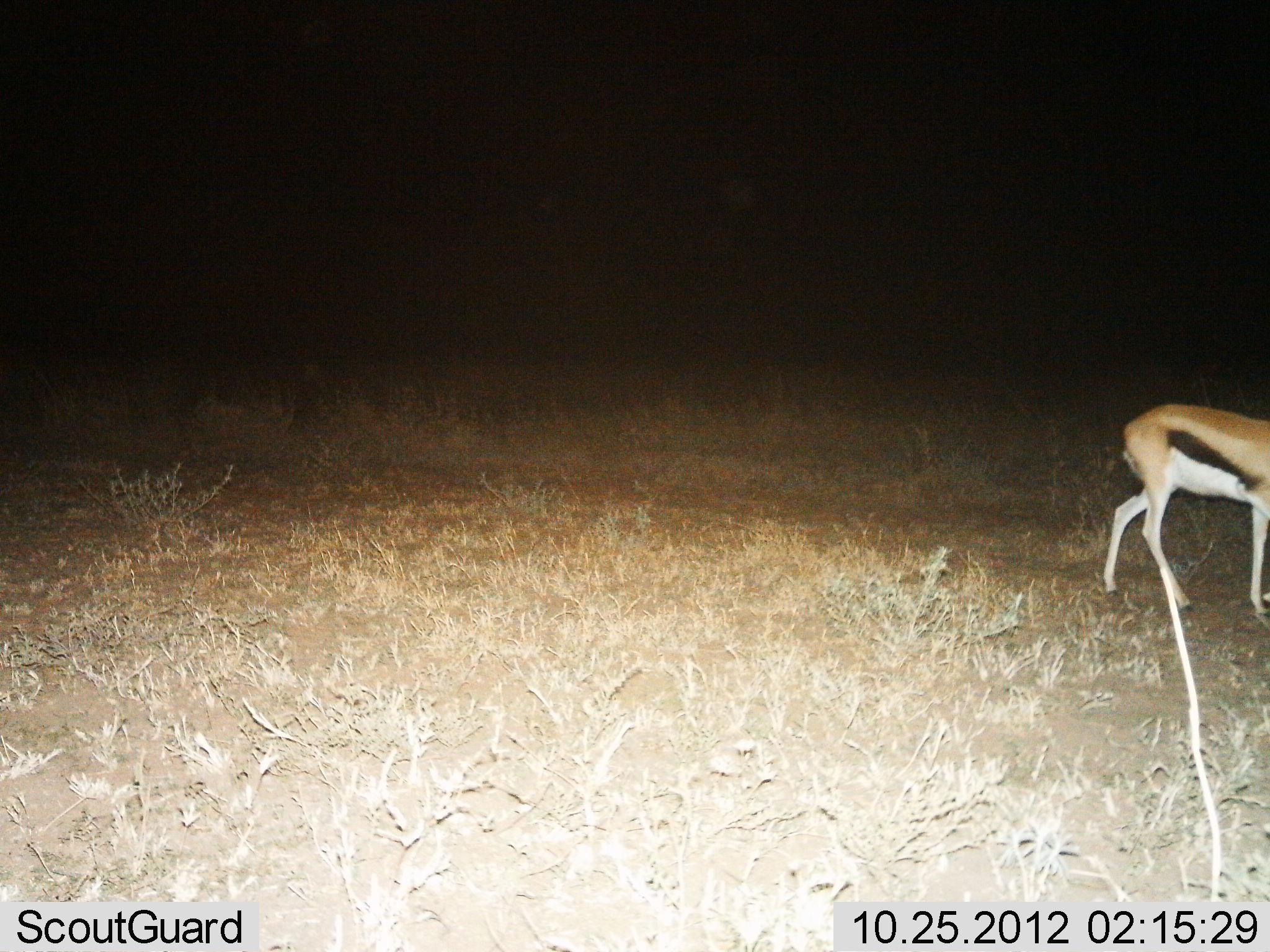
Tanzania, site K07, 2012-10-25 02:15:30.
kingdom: Animalia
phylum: Chordata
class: Mammalia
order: Artiodactyla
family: Bovidae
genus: Eudorcas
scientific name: Eudorcas thomsonii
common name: thomson's gazelle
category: gazellethomsons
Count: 1.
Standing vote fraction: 40%.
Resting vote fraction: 0%.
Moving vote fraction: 60%.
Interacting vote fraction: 0%.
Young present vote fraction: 0%.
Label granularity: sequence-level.